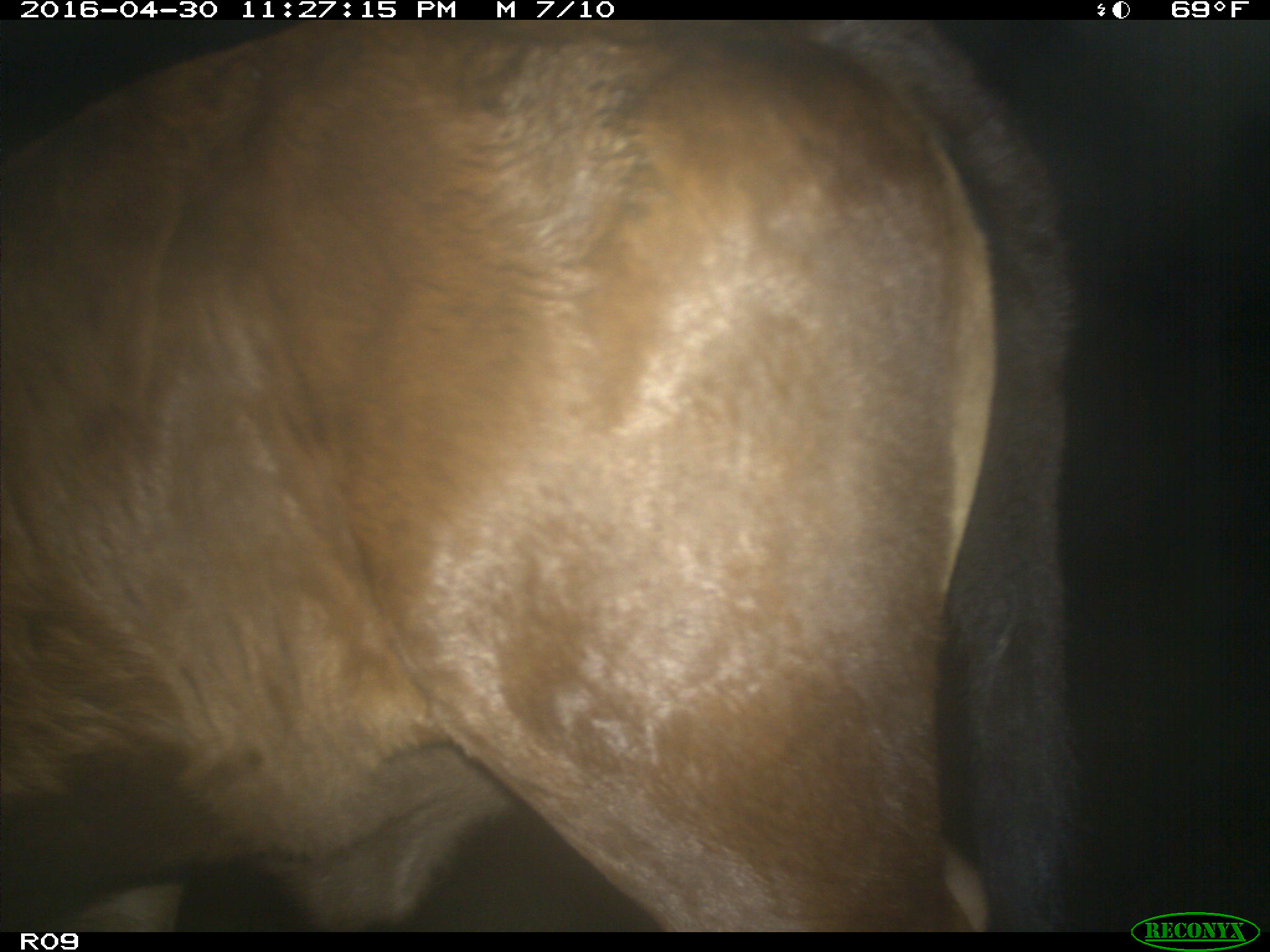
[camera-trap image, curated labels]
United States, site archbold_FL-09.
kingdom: Animalia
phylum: Chordata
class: Mammalia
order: Artiodactyla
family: Bovidae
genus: Bos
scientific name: Bos taurus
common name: domestic cow